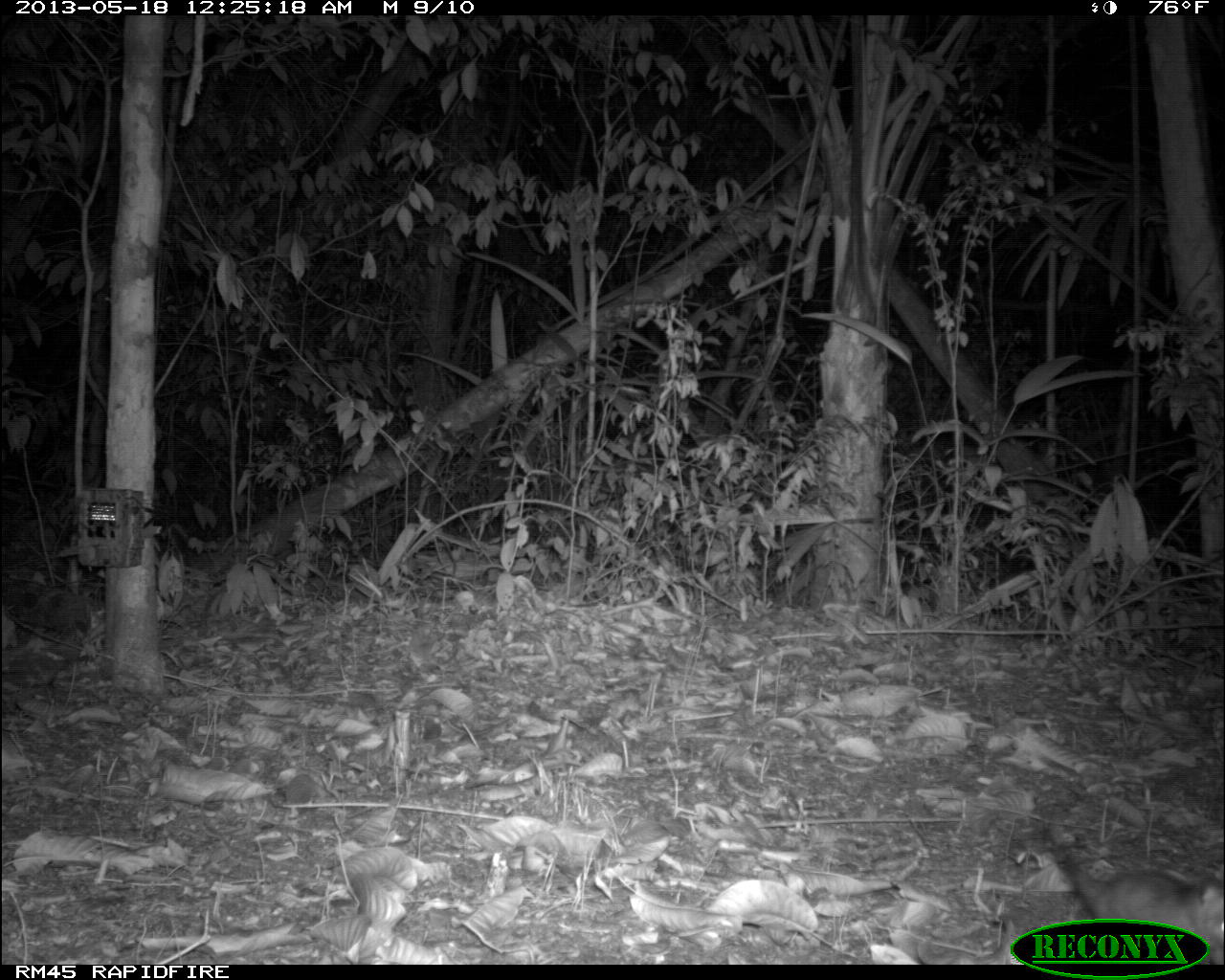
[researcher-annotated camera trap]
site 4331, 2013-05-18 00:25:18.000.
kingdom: Animalia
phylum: Chordata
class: Mammalia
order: Didelphimorphia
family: Didelphidae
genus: Didelphis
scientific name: Didelphis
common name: american opossums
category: didelphis sp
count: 1